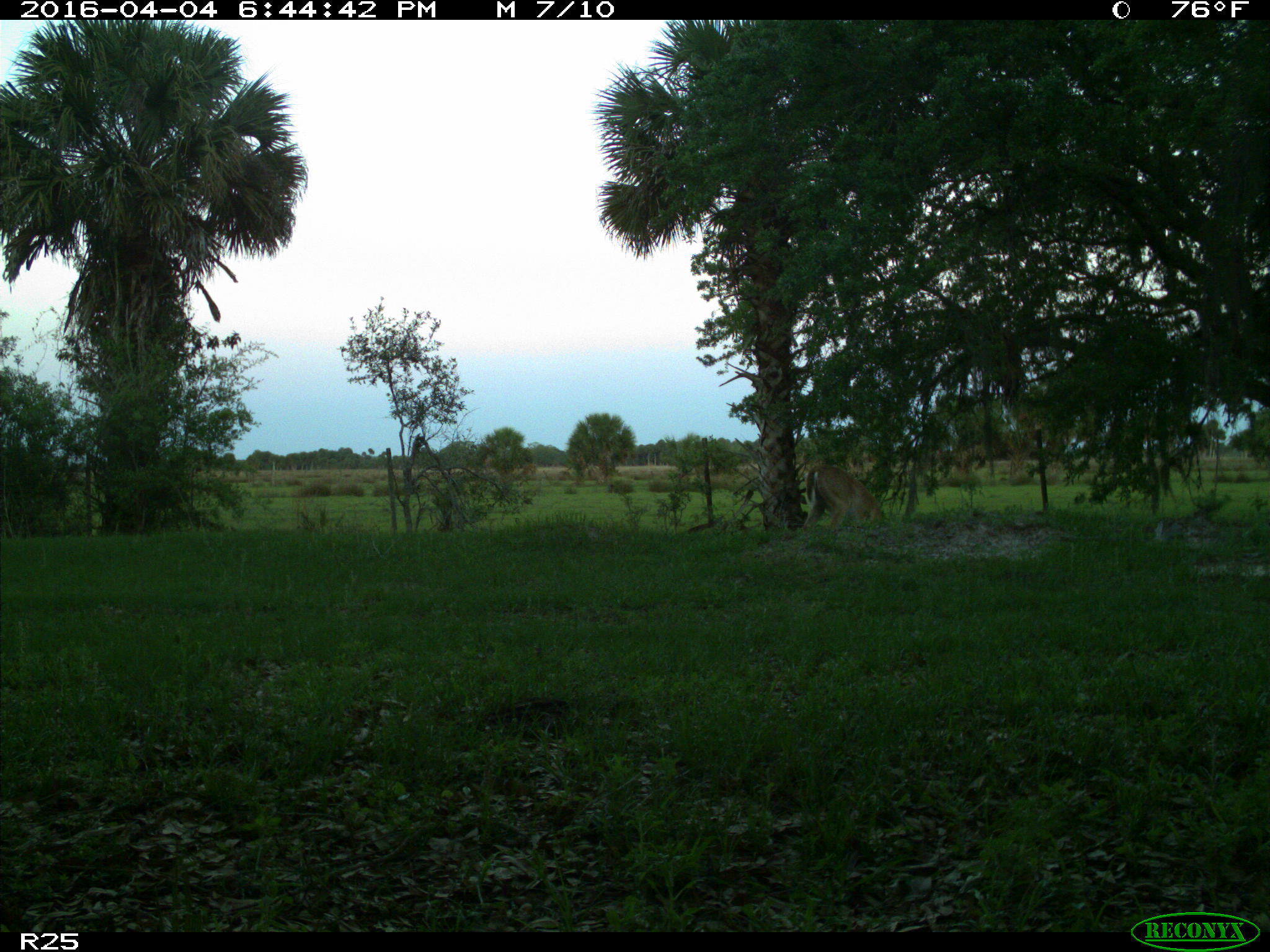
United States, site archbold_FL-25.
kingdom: Animalia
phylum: Chordata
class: Mammalia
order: Artiodactyla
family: Cervidae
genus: Odocoileus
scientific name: Odocoileus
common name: deer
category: unidentified deer